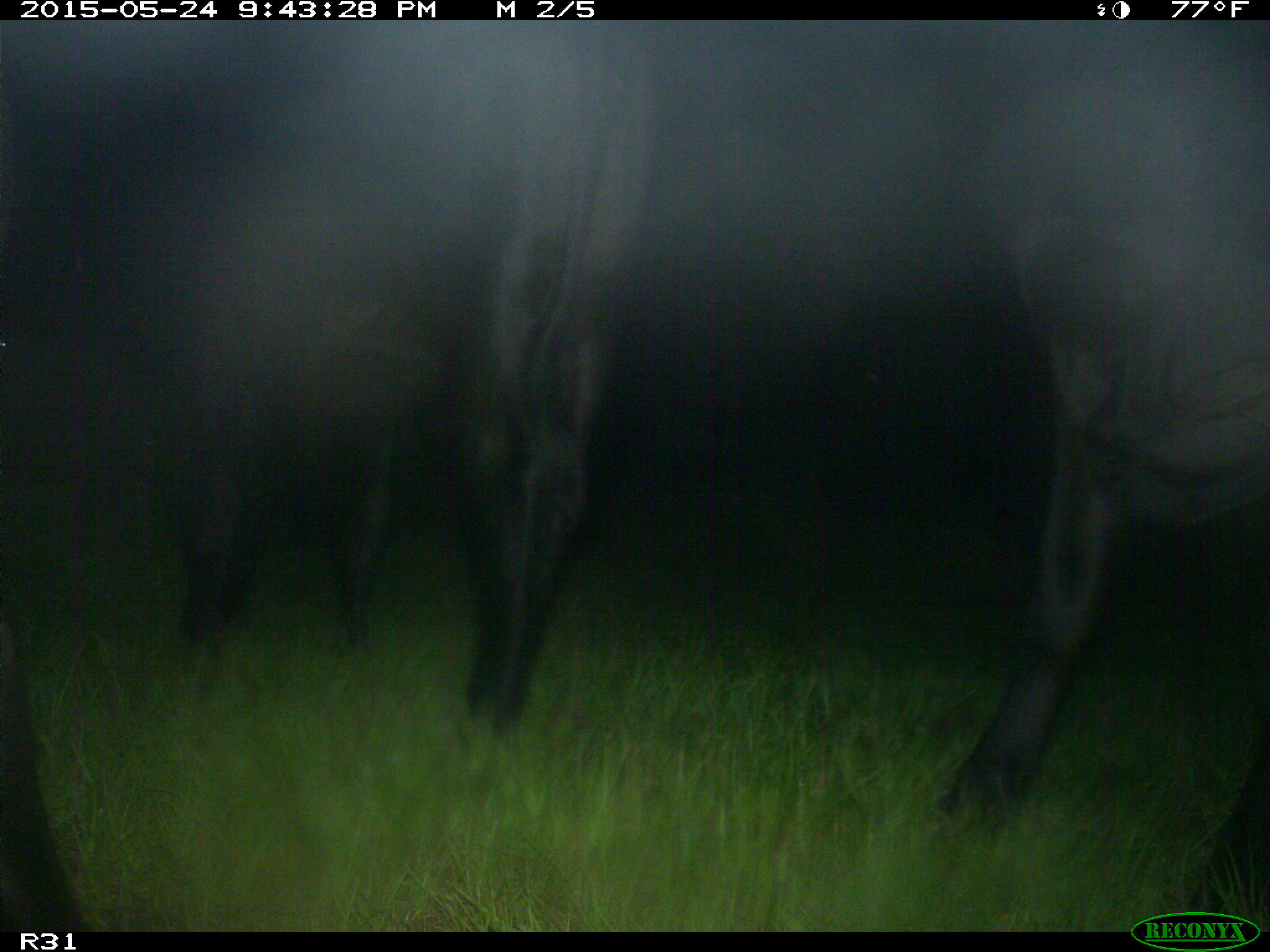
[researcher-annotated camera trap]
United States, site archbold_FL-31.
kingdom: Animalia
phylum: Chordata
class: Mammalia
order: Artiodactyla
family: Bovidae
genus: Bos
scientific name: Bos taurus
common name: domestic cow